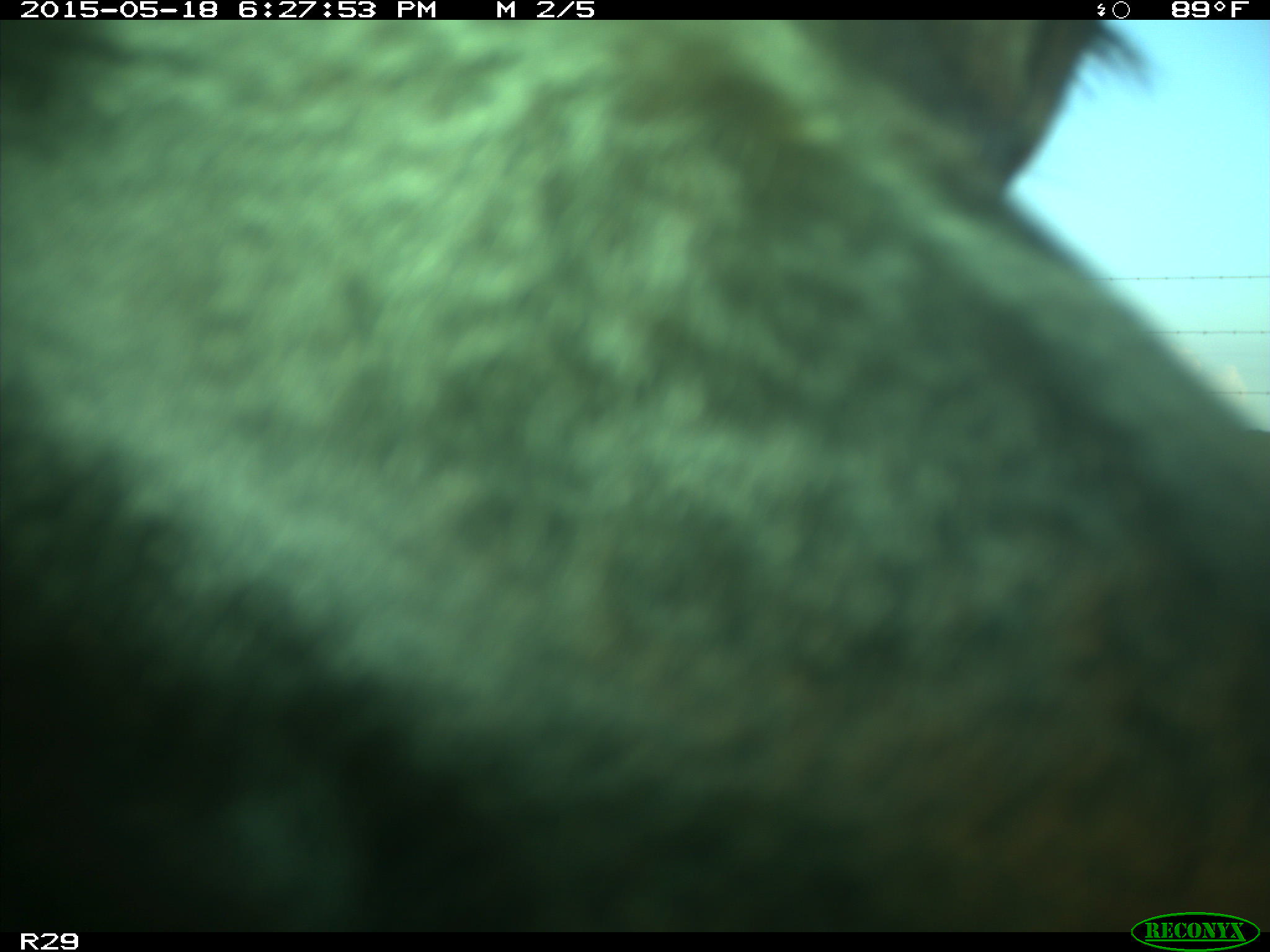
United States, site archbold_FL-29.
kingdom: Animalia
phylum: Chordata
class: Mammalia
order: Artiodactyla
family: Bovidae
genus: Bos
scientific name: Bos taurus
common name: domestic cow